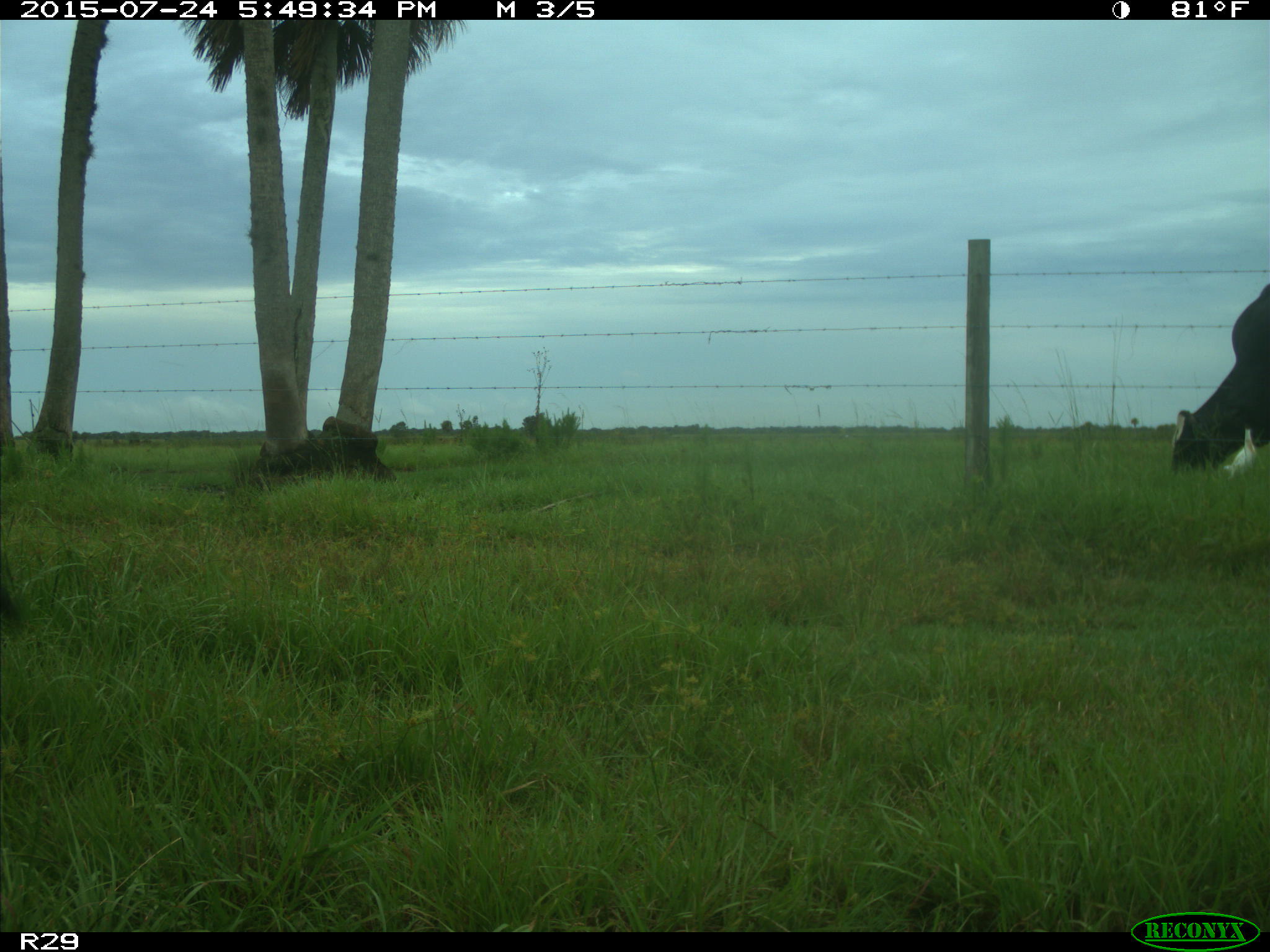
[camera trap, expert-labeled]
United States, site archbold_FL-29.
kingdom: Animalia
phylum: Chordata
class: Mammalia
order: Artiodactyla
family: Bovidae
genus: Bos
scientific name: Bos taurus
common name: domestic cow